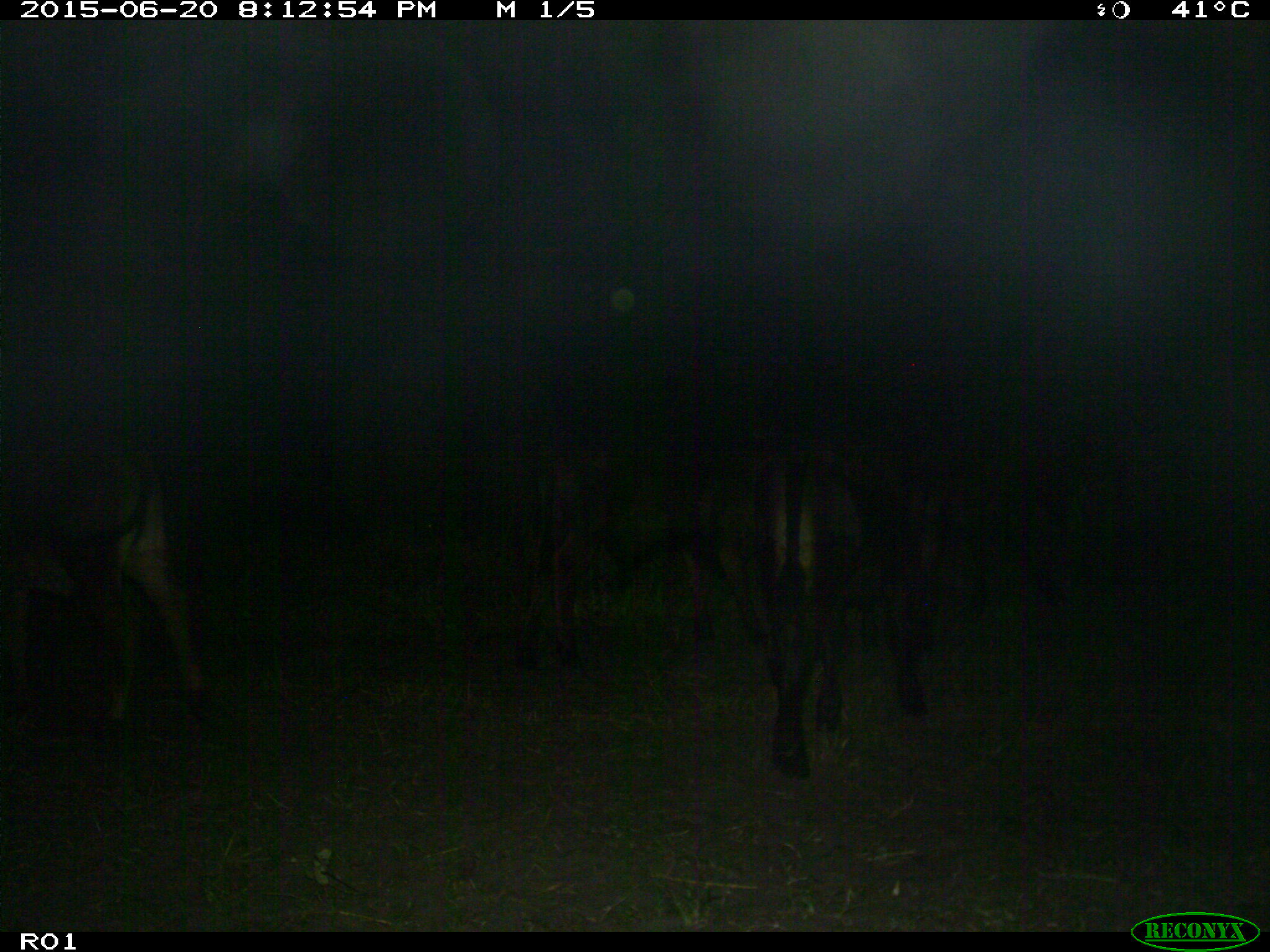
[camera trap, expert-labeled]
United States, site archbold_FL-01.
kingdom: Animalia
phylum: Chordata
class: Mammalia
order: Artiodactyla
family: Bovidae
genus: Bos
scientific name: Bos taurus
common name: domestic cow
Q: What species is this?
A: Bos taurus (domestic cow).